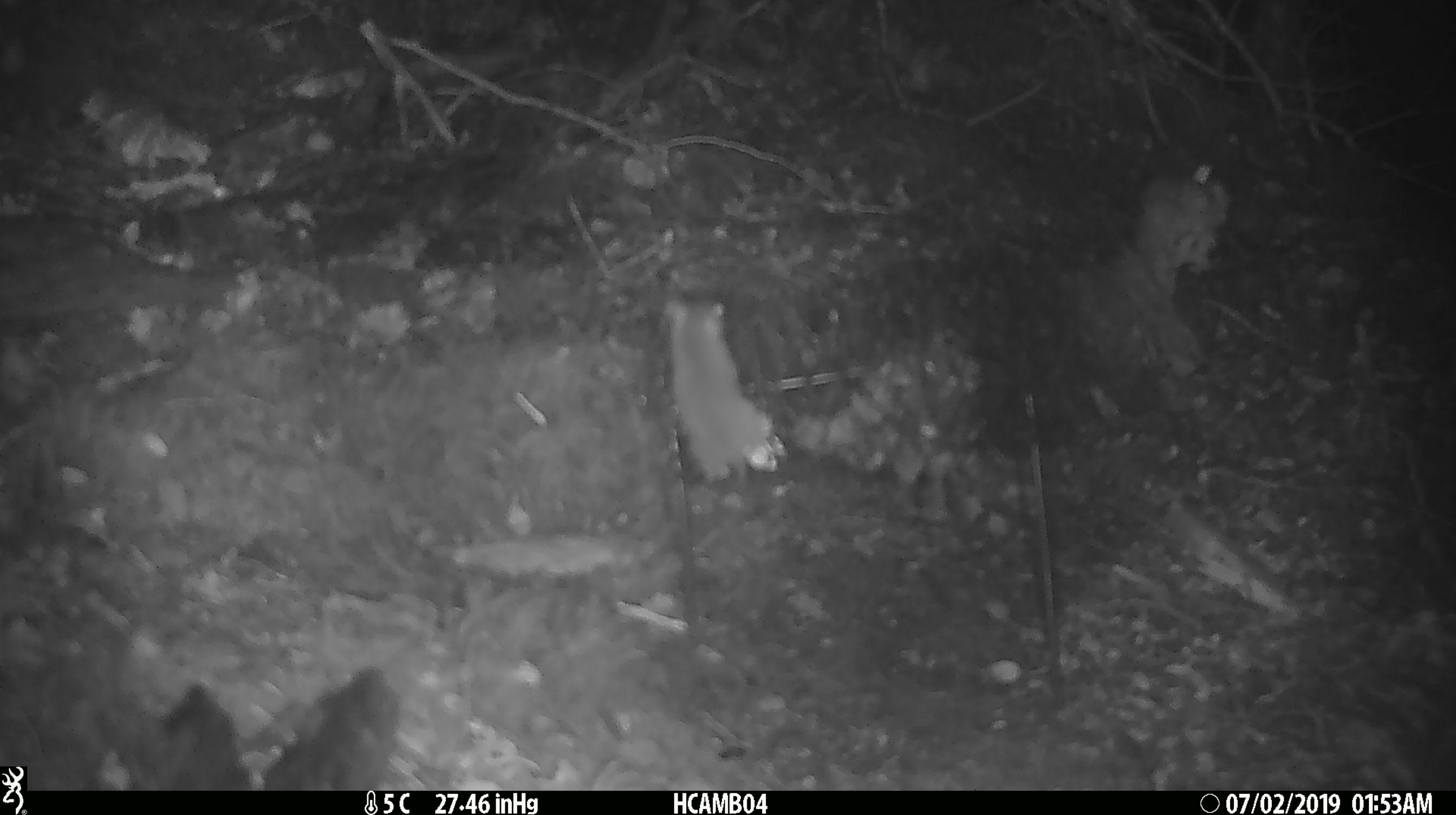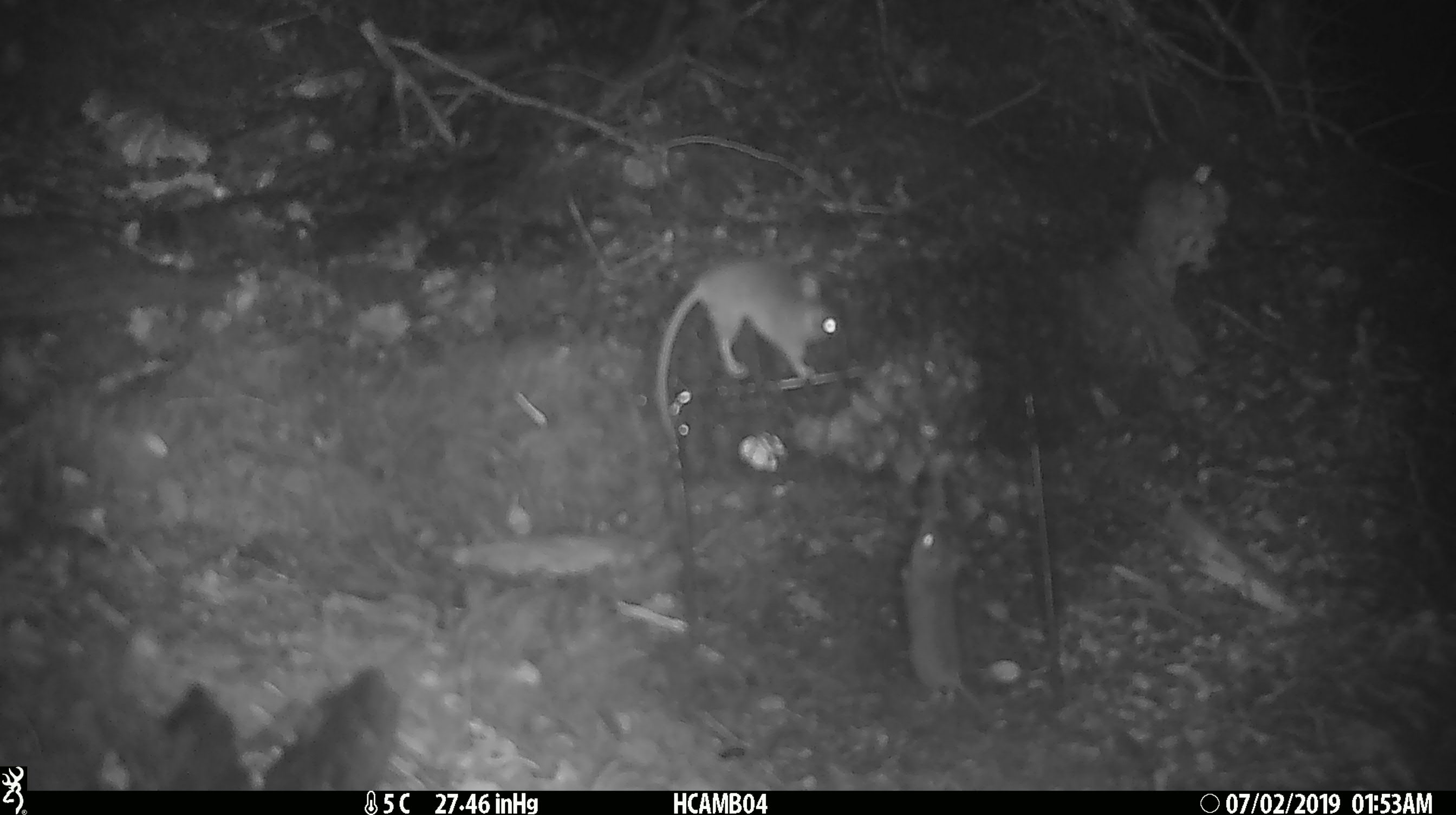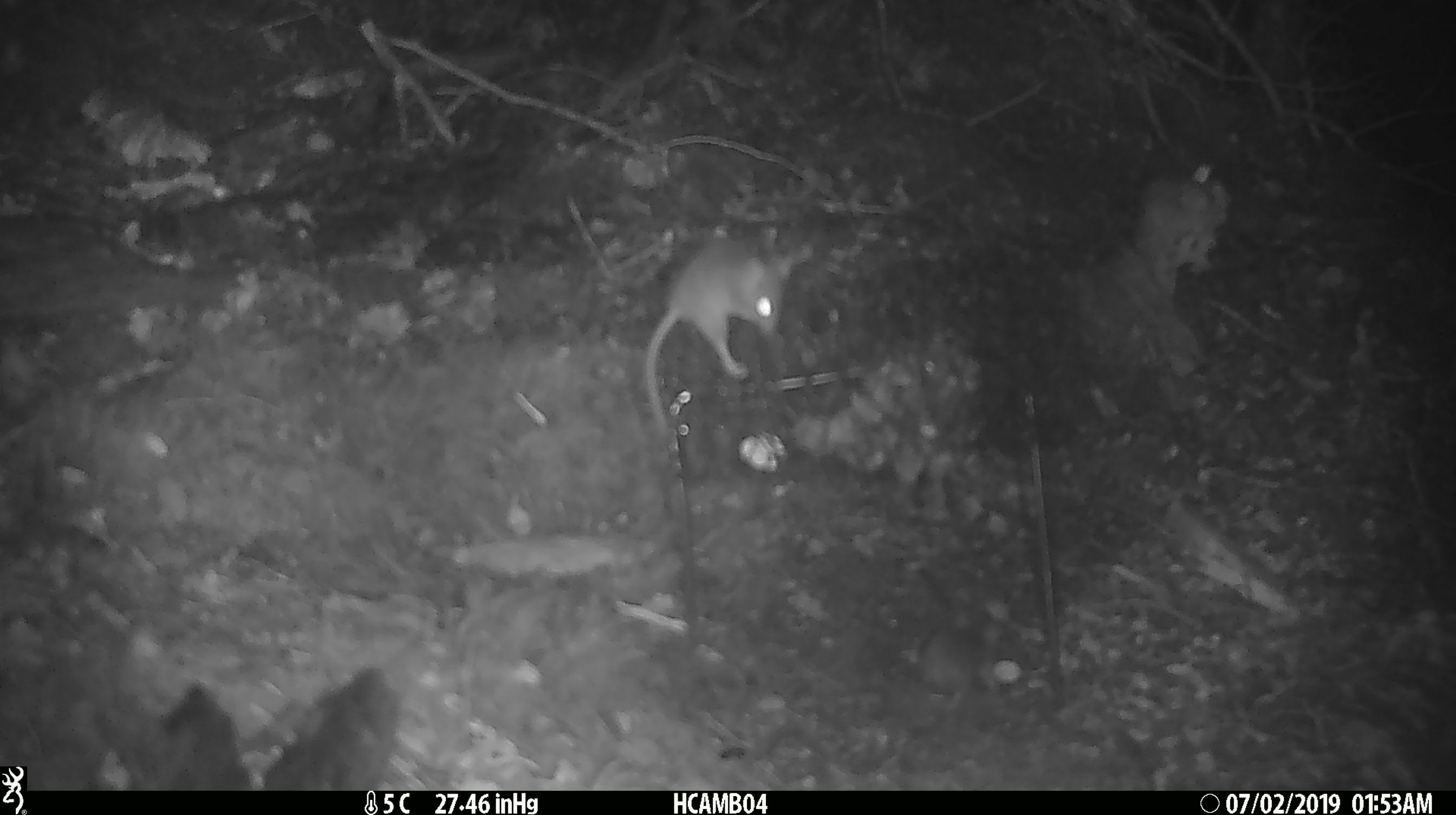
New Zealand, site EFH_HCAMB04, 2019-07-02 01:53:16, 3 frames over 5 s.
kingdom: Animalia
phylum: Chordata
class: Mammalia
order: Rodentia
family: Muridae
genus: Mus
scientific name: Mus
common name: mouse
Mouse (Mus).